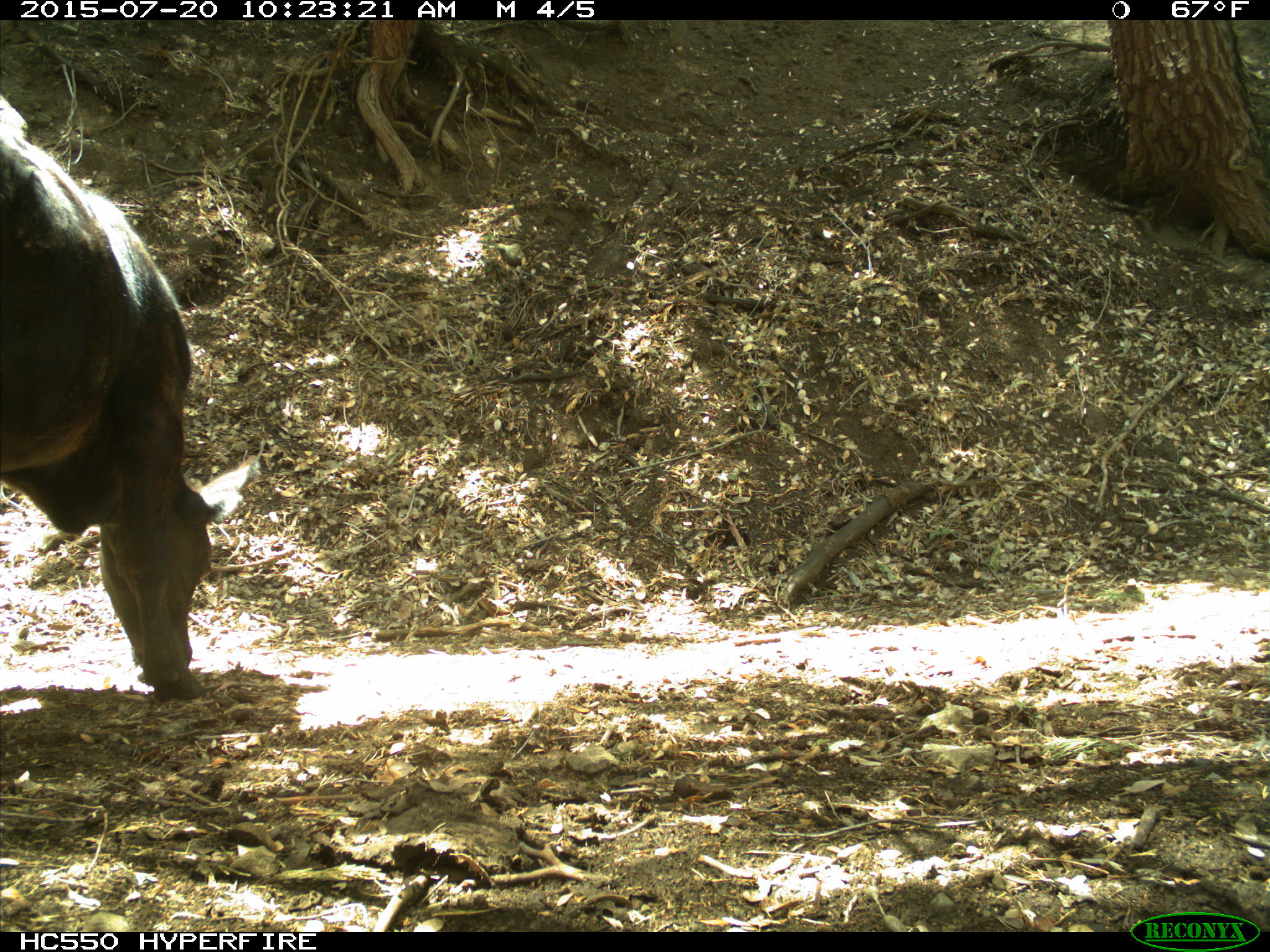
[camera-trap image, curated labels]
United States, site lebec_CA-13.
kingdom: Animalia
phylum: Chordata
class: Mammalia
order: Artiodactyla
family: Bovidae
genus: Bos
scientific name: Bos taurus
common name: domestic cow